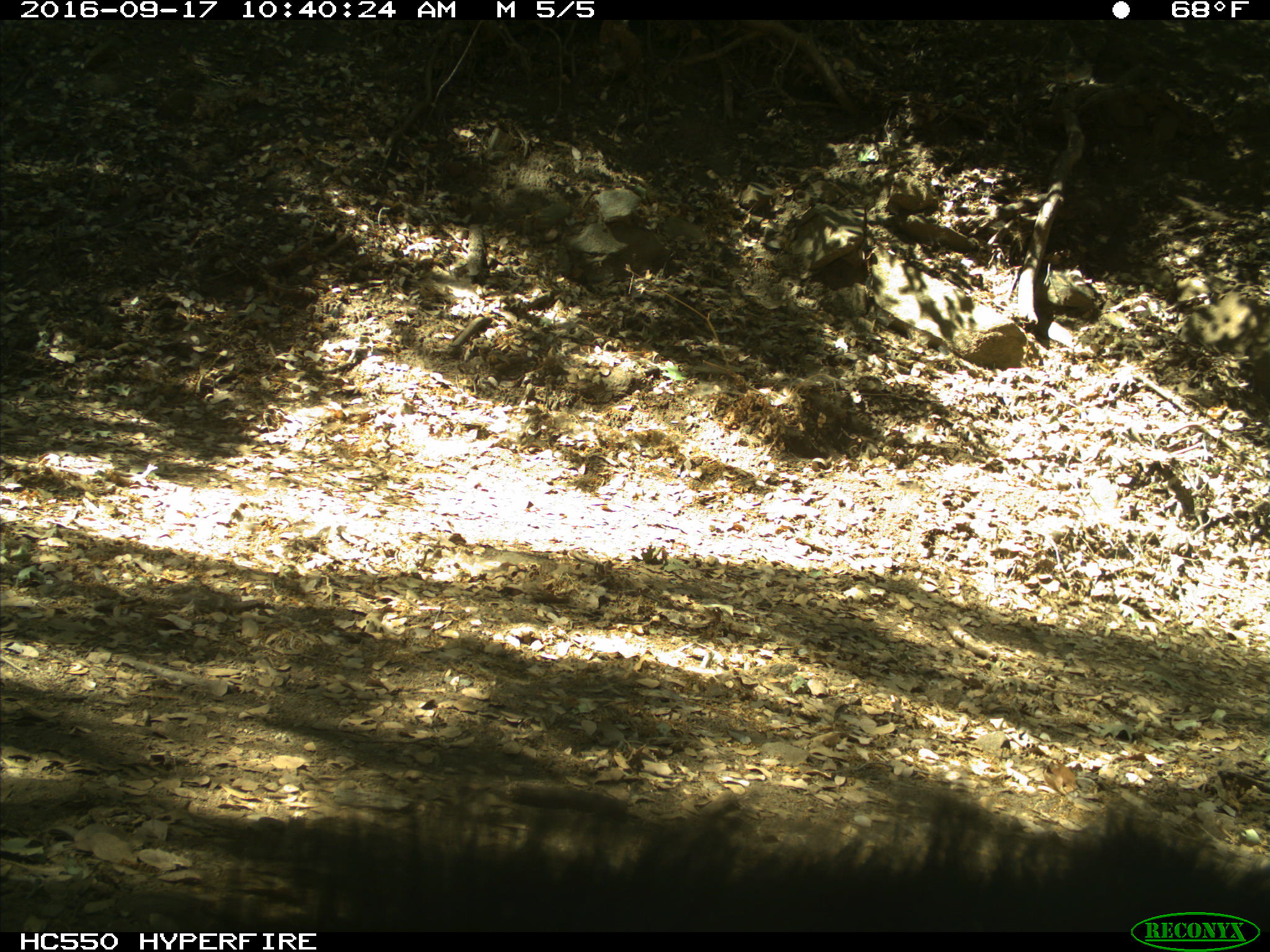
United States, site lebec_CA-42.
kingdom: Animalia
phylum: Chordata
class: Mammalia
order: Carnivora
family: Ursidae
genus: Ursus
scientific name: Ursus americanus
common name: american black bear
Ursus americanus (american black bear).